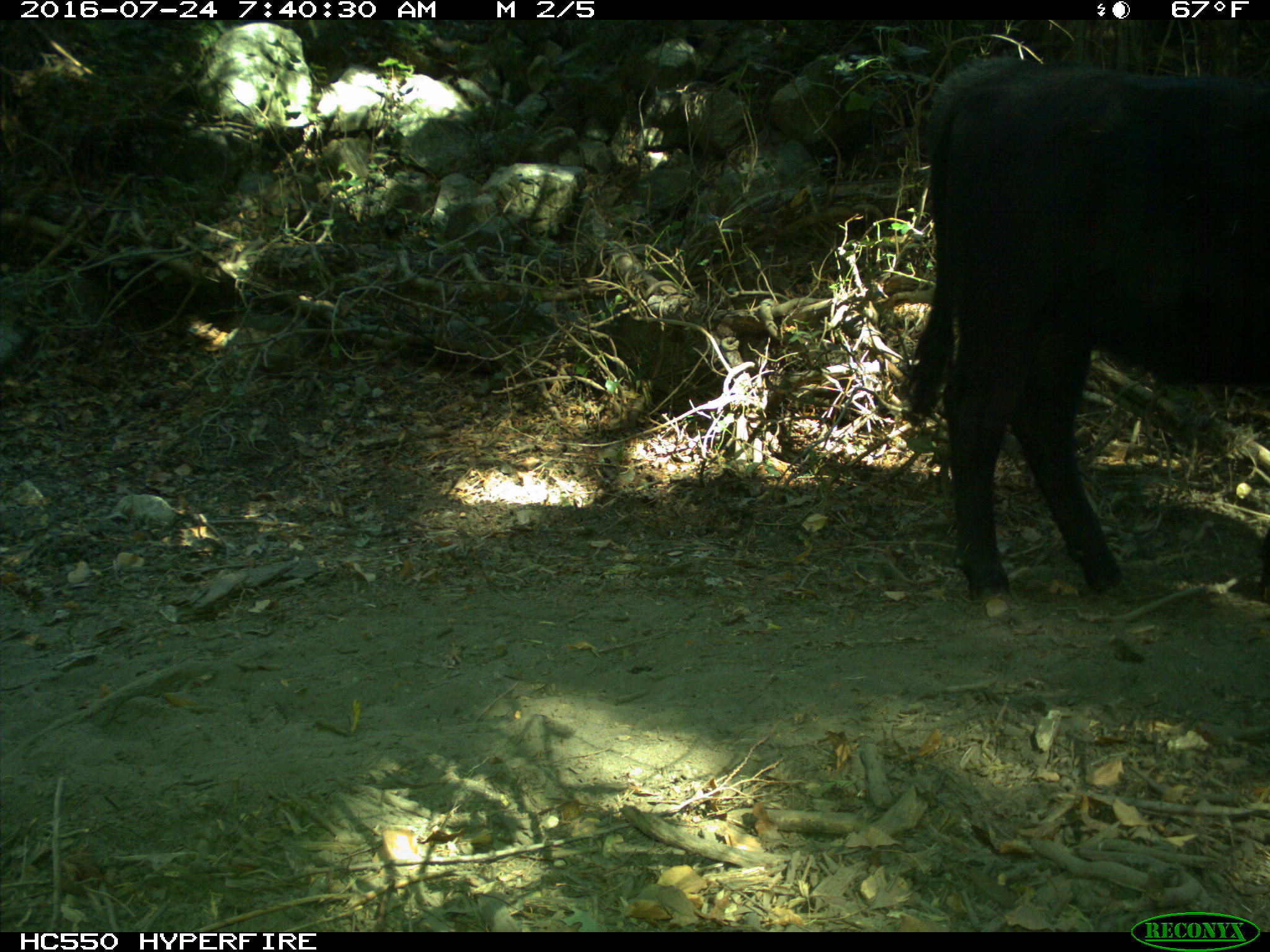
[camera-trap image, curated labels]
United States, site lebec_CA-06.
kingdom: Animalia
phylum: Chordata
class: Mammalia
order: Artiodactyla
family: Bovidae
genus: Bos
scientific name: Bos taurus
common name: domestic cow